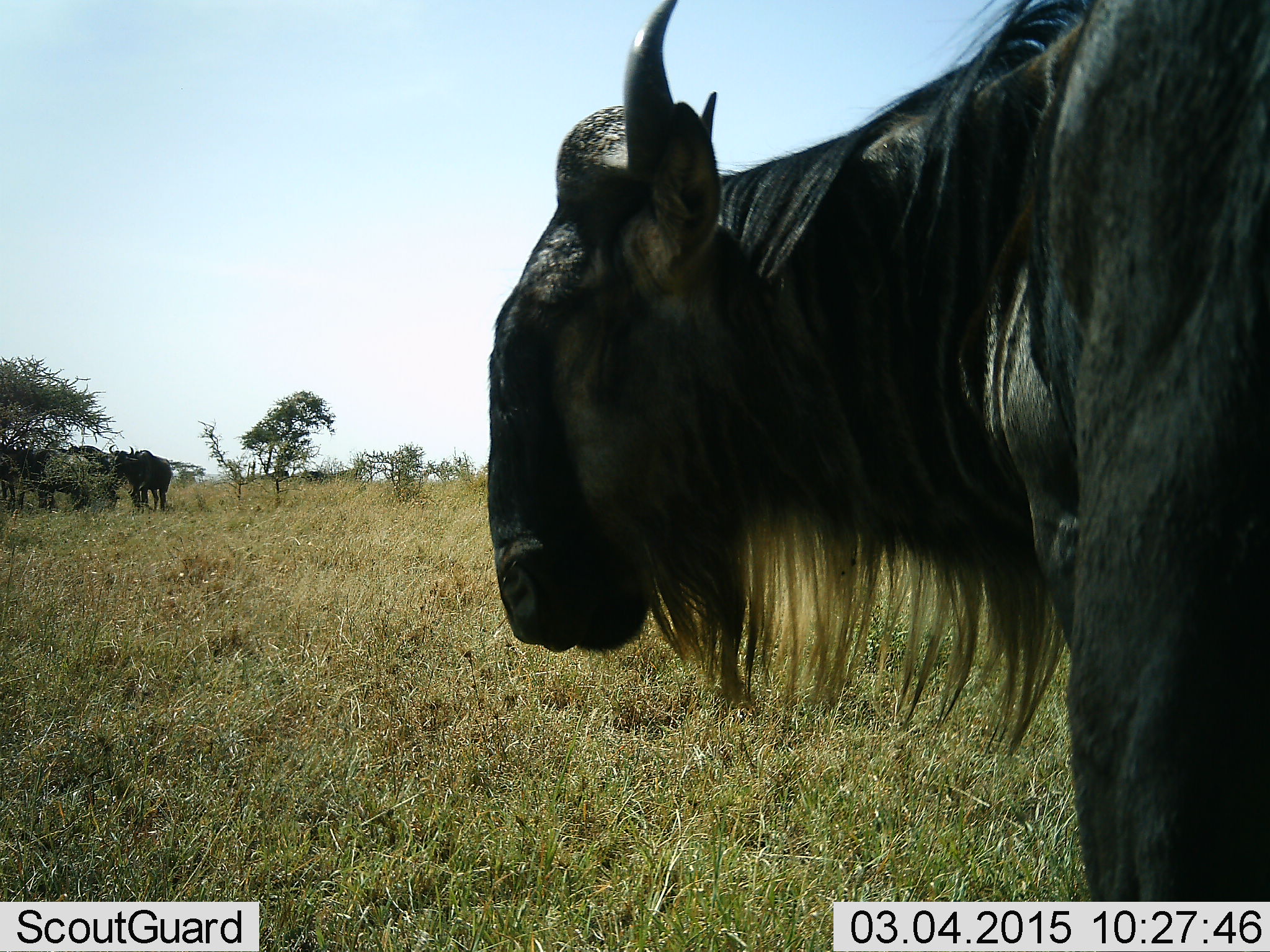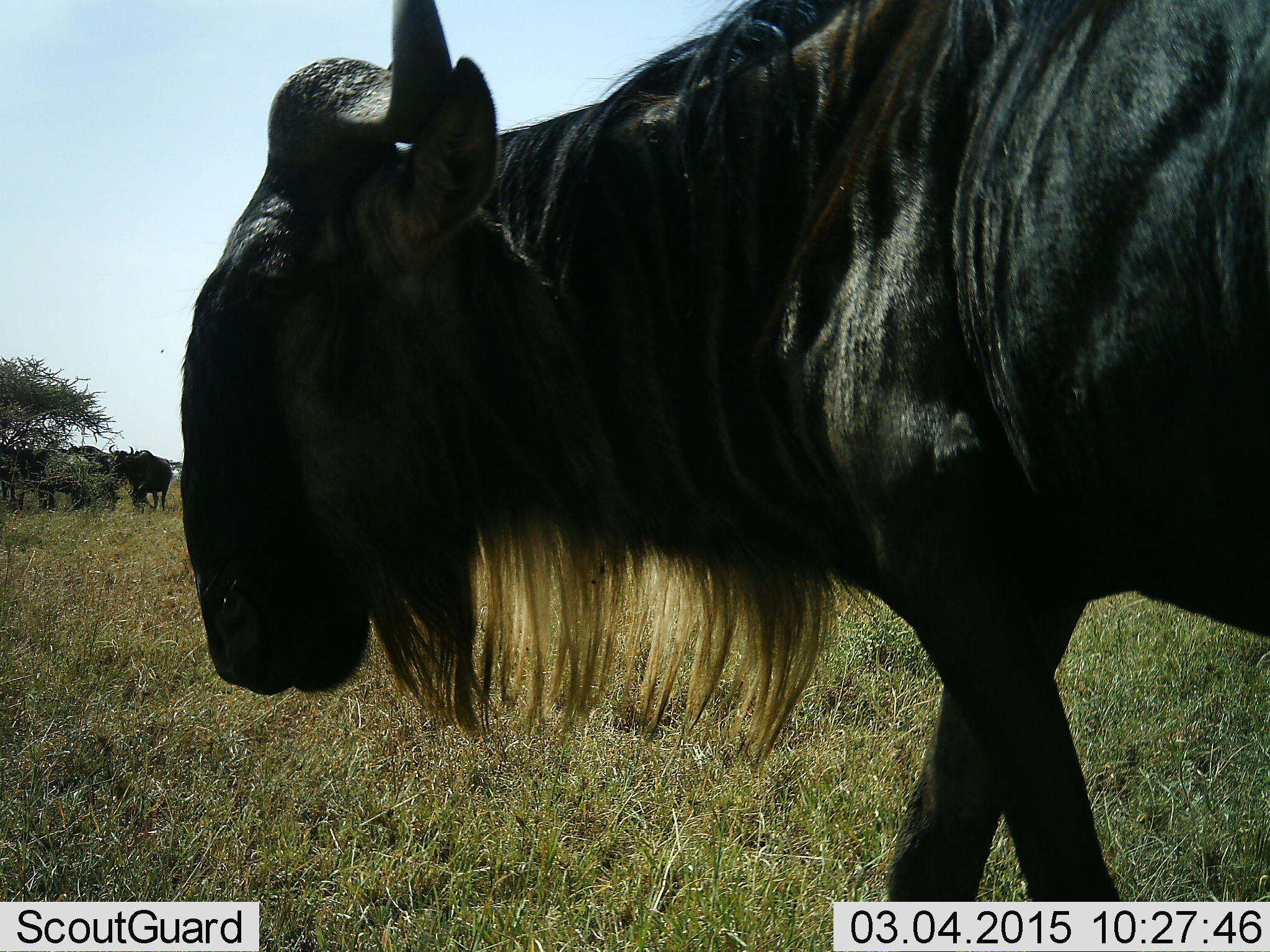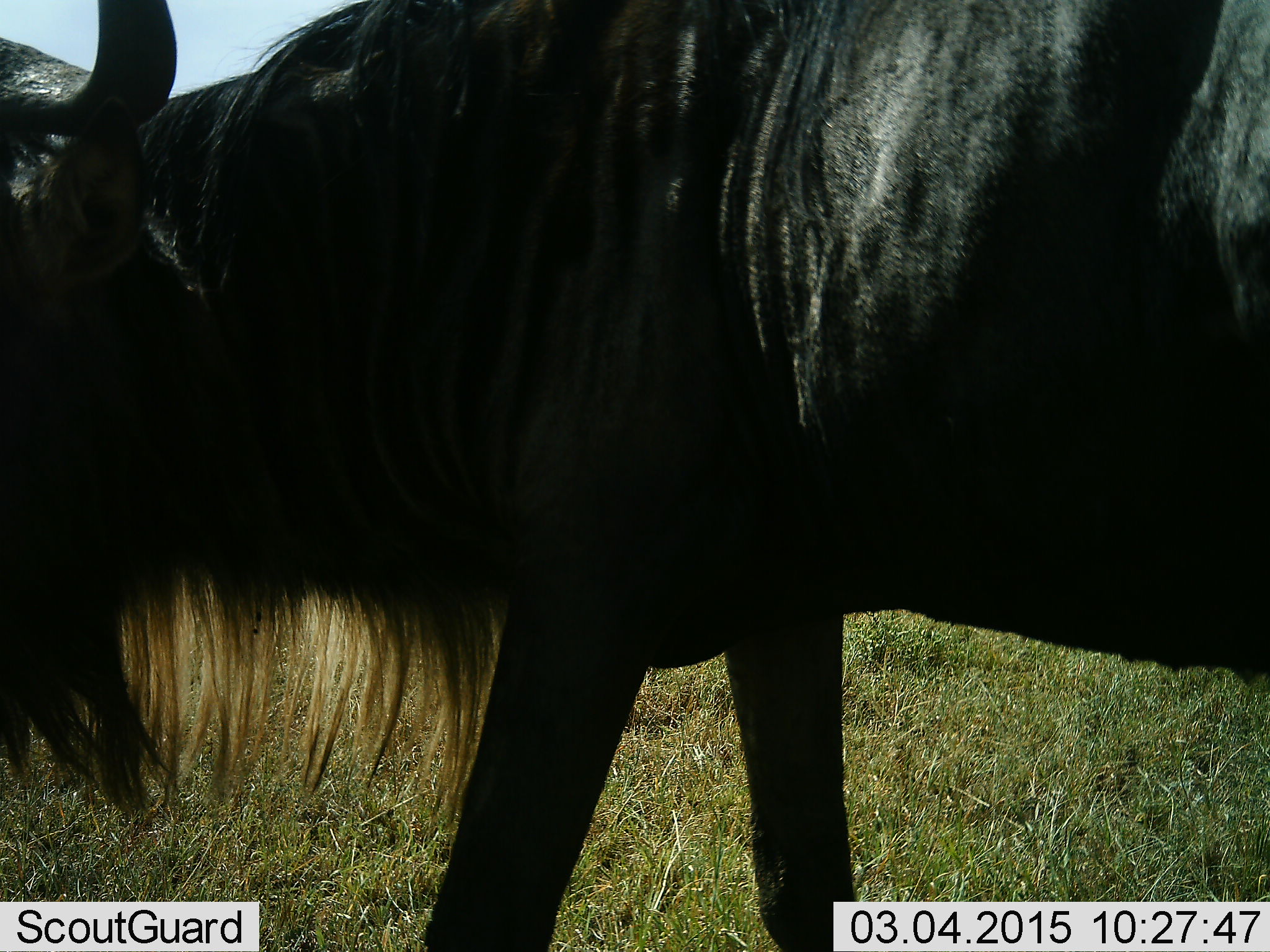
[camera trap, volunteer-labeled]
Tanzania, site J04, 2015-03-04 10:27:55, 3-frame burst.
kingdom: Animalia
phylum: Chordata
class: Mammalia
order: Artiodactyla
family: Bovidae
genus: Connochaetes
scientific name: Connochaetes taurinus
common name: blue wildebeest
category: wildebeest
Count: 4.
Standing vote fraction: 60%.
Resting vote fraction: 10%.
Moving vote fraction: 90%.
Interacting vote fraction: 0%.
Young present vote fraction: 0%.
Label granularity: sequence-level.